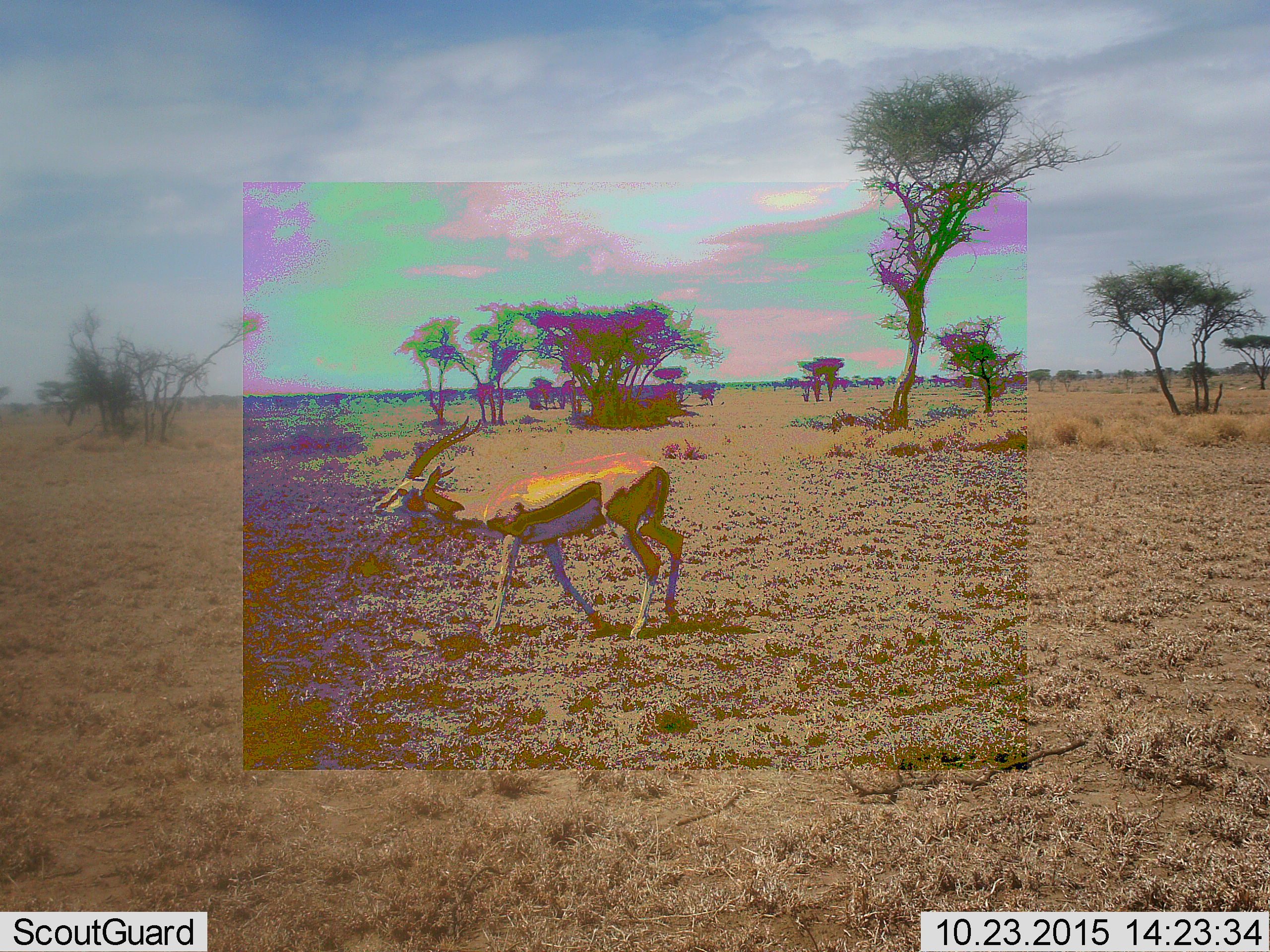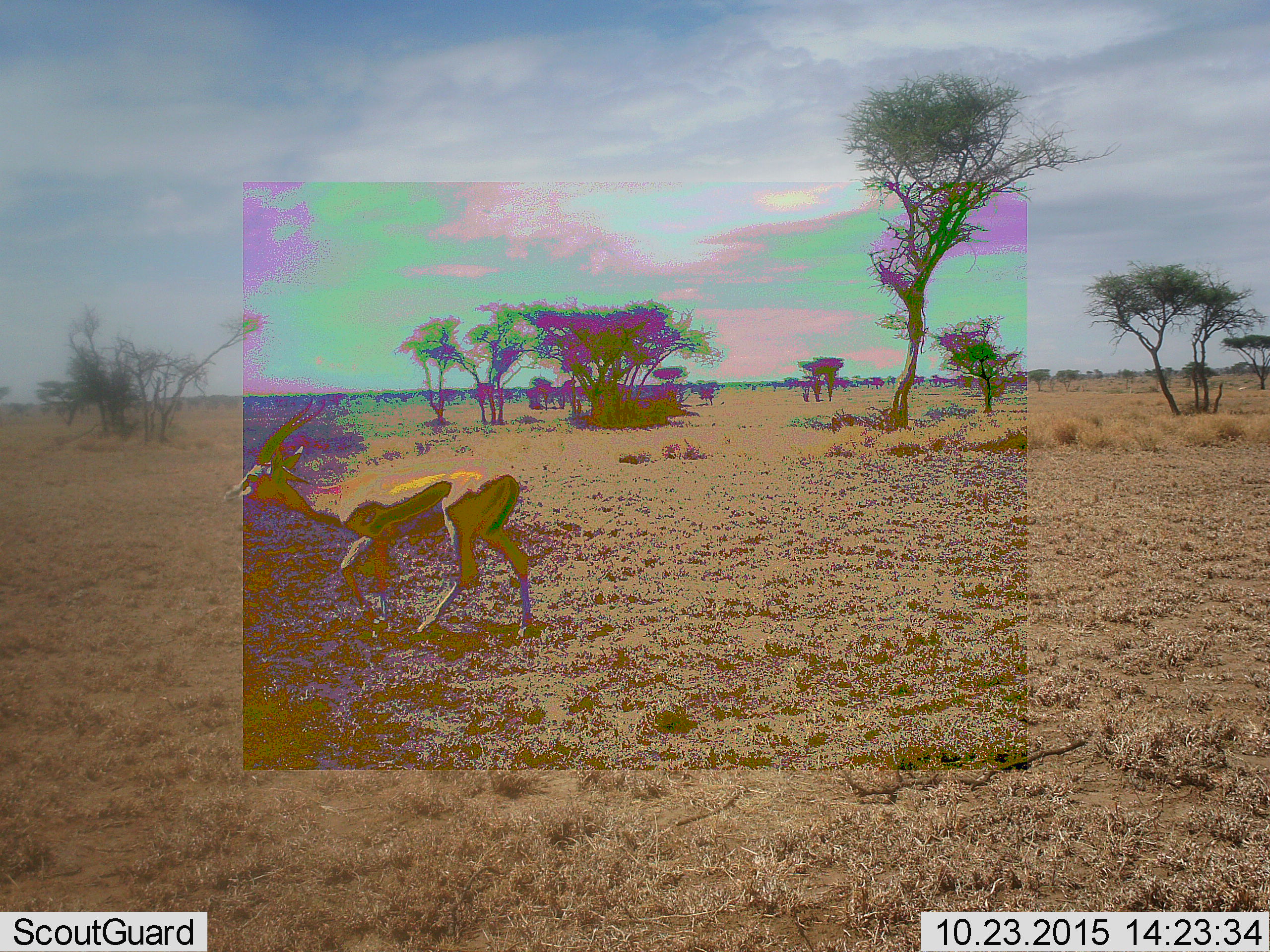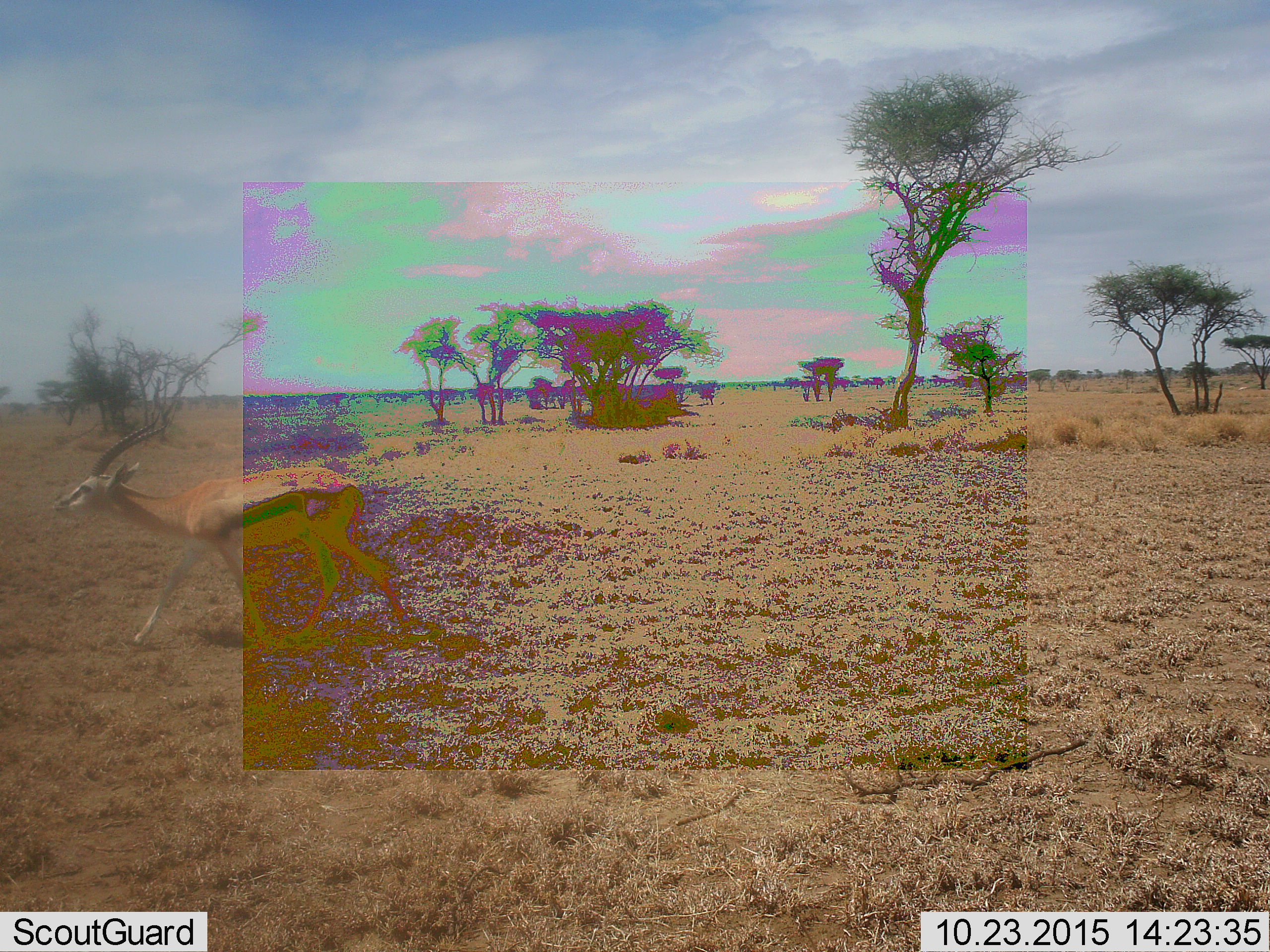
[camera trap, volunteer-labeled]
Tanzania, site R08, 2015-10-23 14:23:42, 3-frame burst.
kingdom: Animalia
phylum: Chordata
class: Mammalia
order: Artiodactyla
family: Bovidae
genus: Eudorcas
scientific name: Eudorcas thomsonii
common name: thomson's gazelle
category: gazellethomsons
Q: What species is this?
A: Gazellethomsons (thomson's gazelle) (Eudorcas thomsonii).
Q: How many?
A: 1.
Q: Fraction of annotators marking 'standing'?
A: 0%.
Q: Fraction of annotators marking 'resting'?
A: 0%.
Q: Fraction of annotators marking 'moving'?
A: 100%.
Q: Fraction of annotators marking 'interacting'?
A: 0%.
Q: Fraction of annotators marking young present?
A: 0%.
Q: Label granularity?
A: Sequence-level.